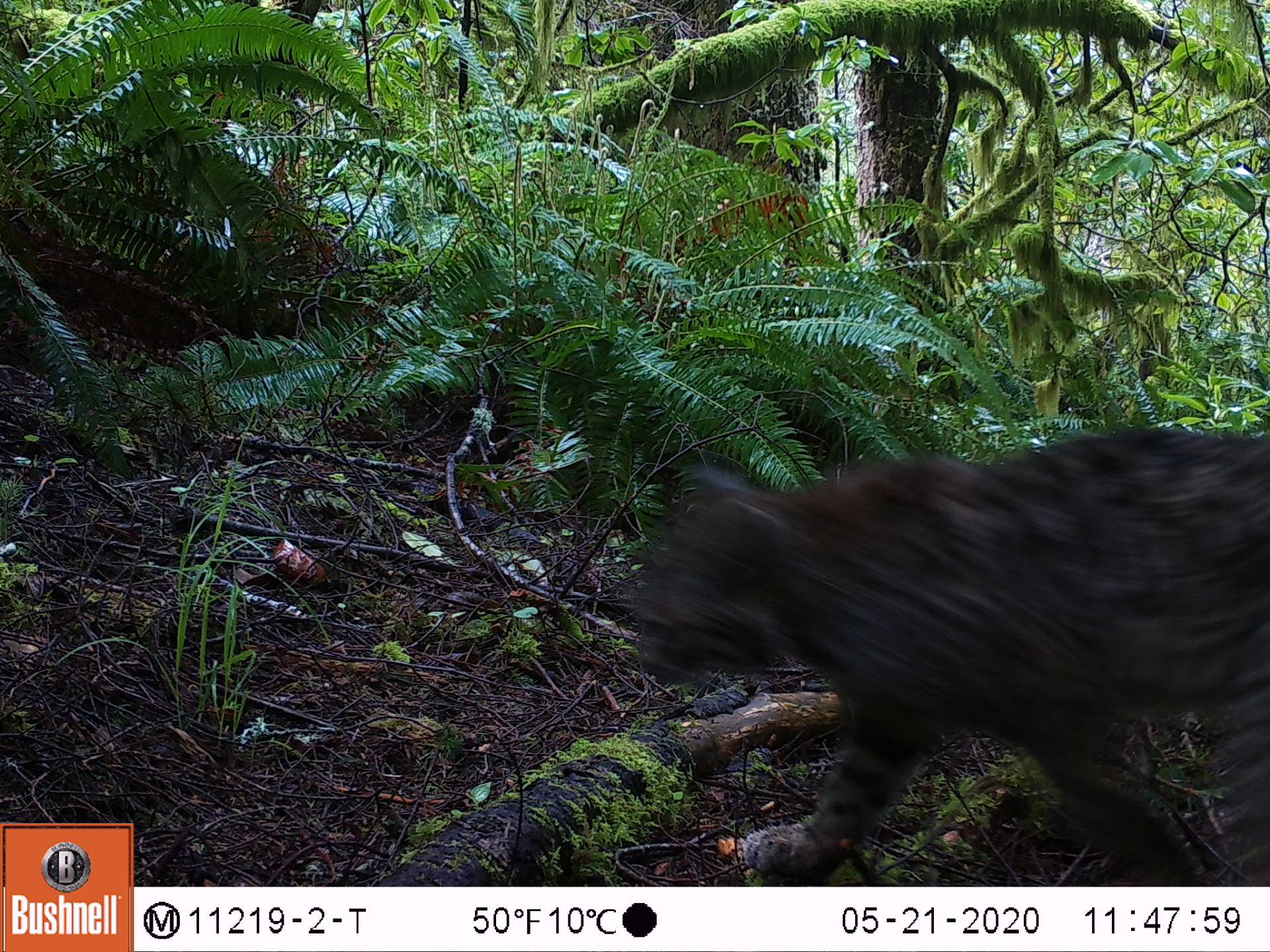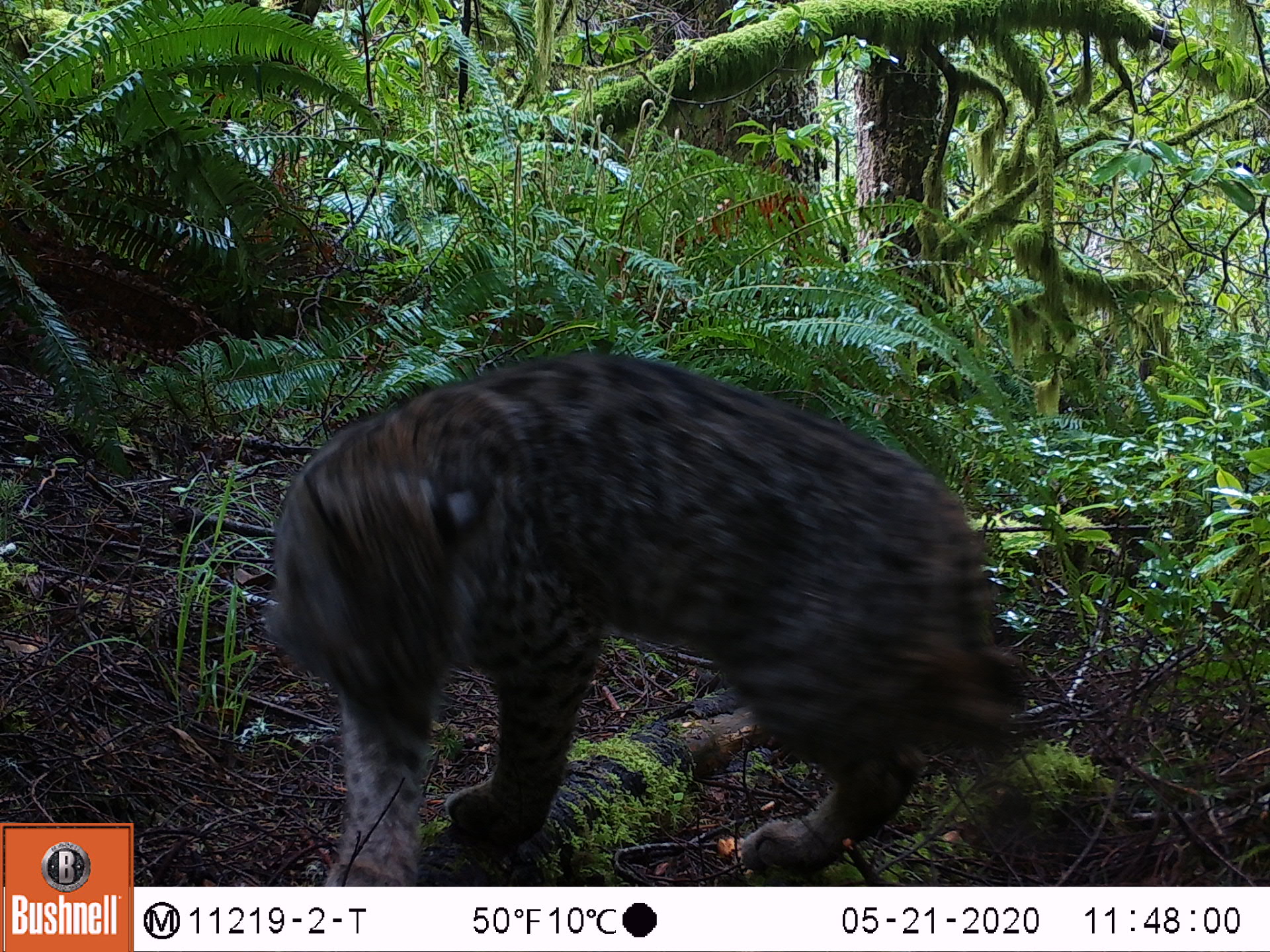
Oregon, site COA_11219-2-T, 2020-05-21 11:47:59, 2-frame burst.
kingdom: Animalia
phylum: Chordata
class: Mammalia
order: Carnivora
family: Felidae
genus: Lynx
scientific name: Lynx rufus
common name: bobcat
Bobcat (Lynx rufus).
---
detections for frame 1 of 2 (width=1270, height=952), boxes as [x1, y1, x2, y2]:
bobcat: [604, 415, 1269, 881]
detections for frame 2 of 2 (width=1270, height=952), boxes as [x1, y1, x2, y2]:
bobcat: [242, 333, 1055, 885]